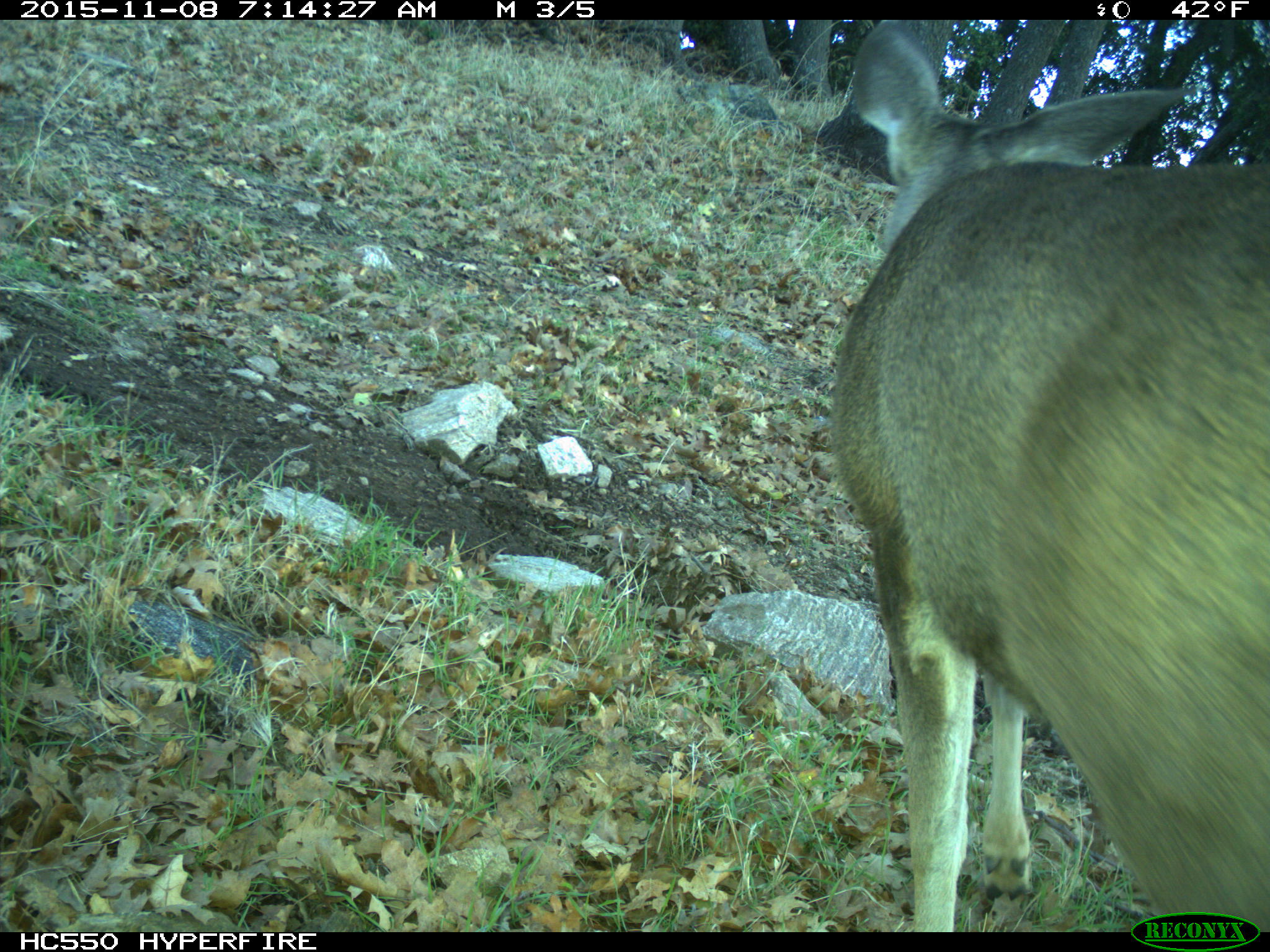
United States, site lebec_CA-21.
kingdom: Animalia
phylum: Chordata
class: Mammalia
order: Artiodactyla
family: Cervidae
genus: Odocoileus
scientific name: Odocoileus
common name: deer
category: unidentified deer